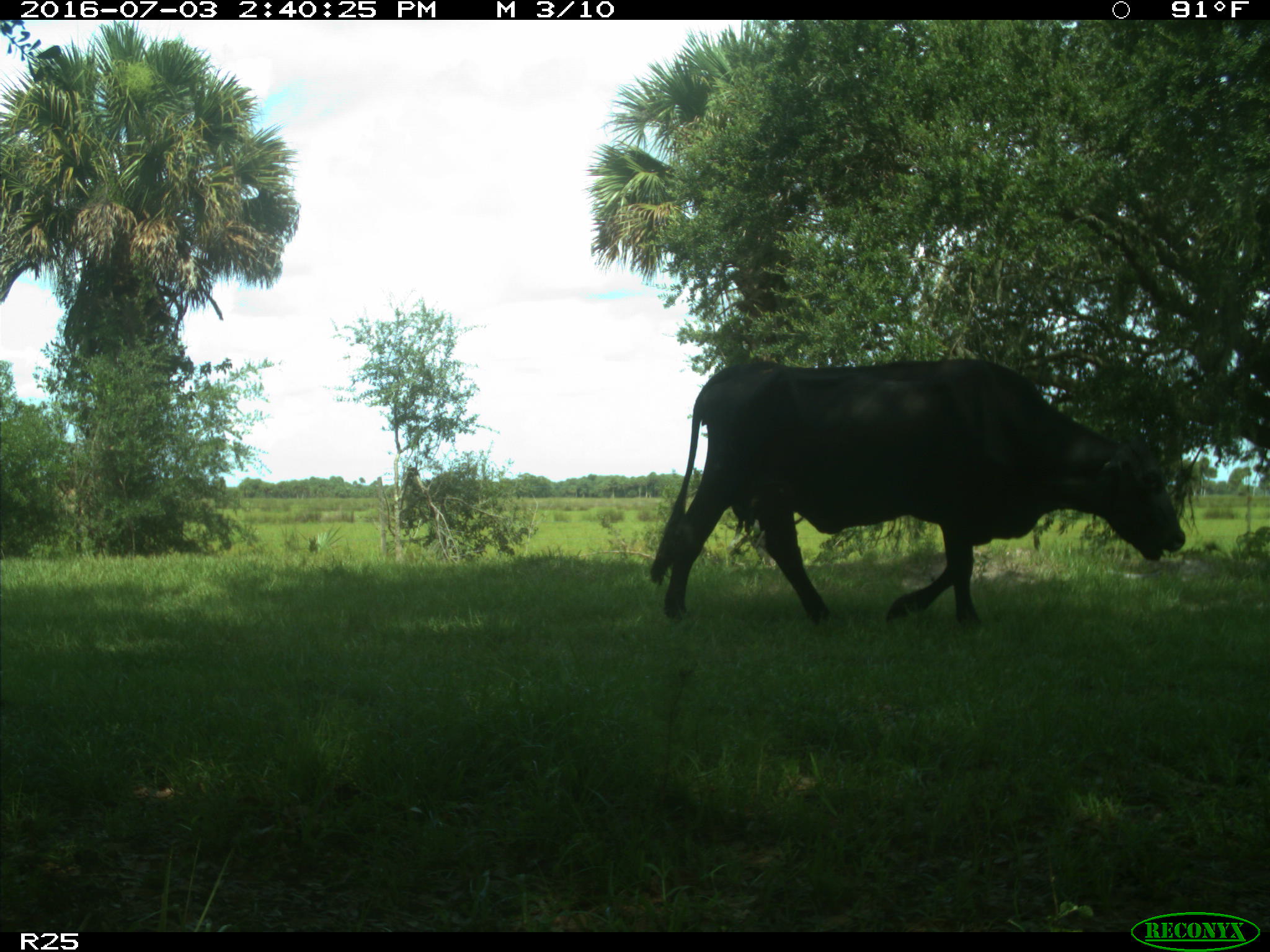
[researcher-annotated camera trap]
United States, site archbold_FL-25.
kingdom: Animalia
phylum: Chordata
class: Mammalia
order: Artiodactyla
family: Bovidae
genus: Bos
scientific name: Bos taurus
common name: domestic cow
Bos taurus (domestic cow).